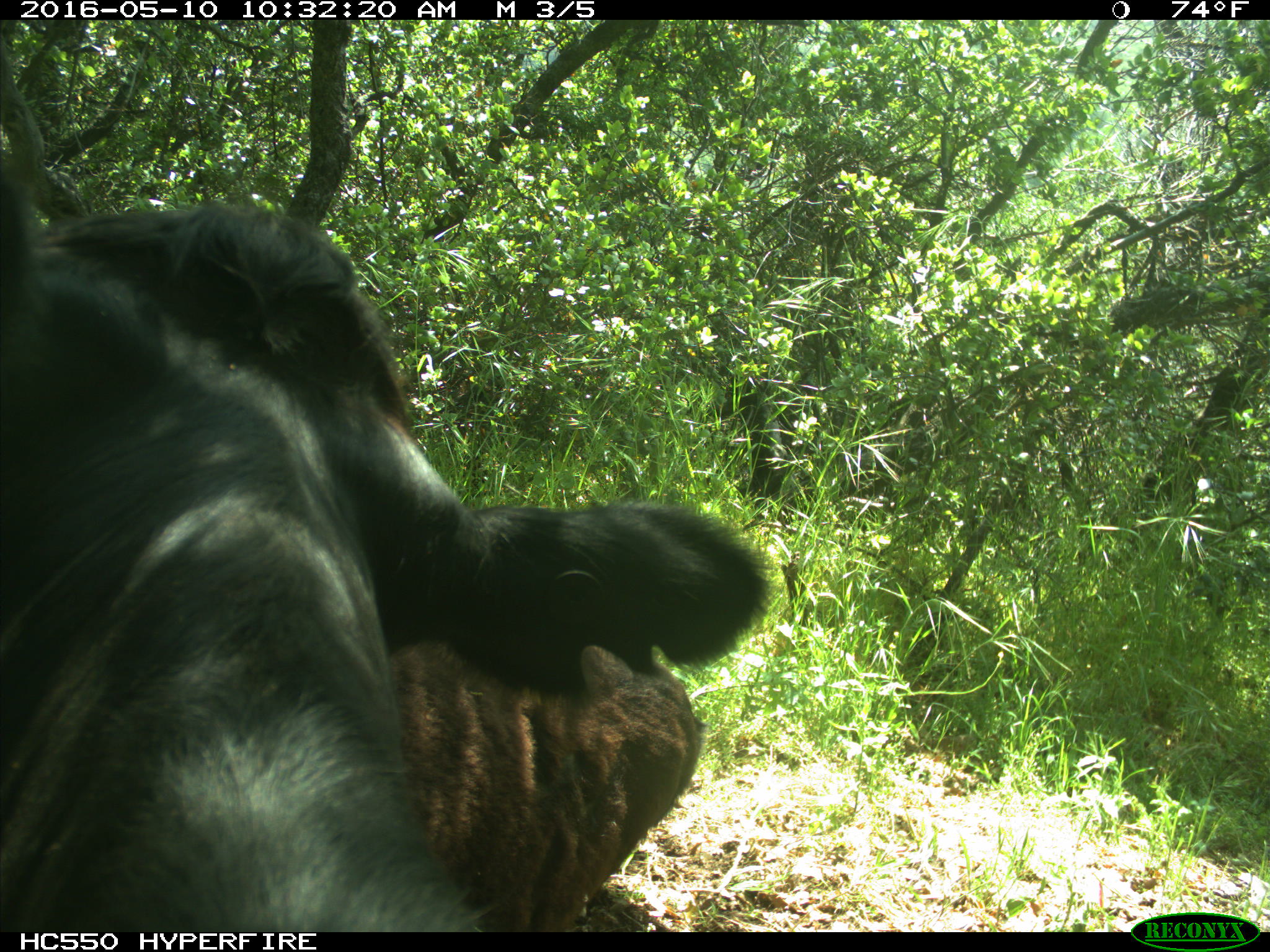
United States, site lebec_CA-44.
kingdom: Animalia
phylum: Chordata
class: Mammalia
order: Artiodactyla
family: Bovidae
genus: Bos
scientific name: Bos taurus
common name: domestic cow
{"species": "Bos taurus (domestic cow)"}